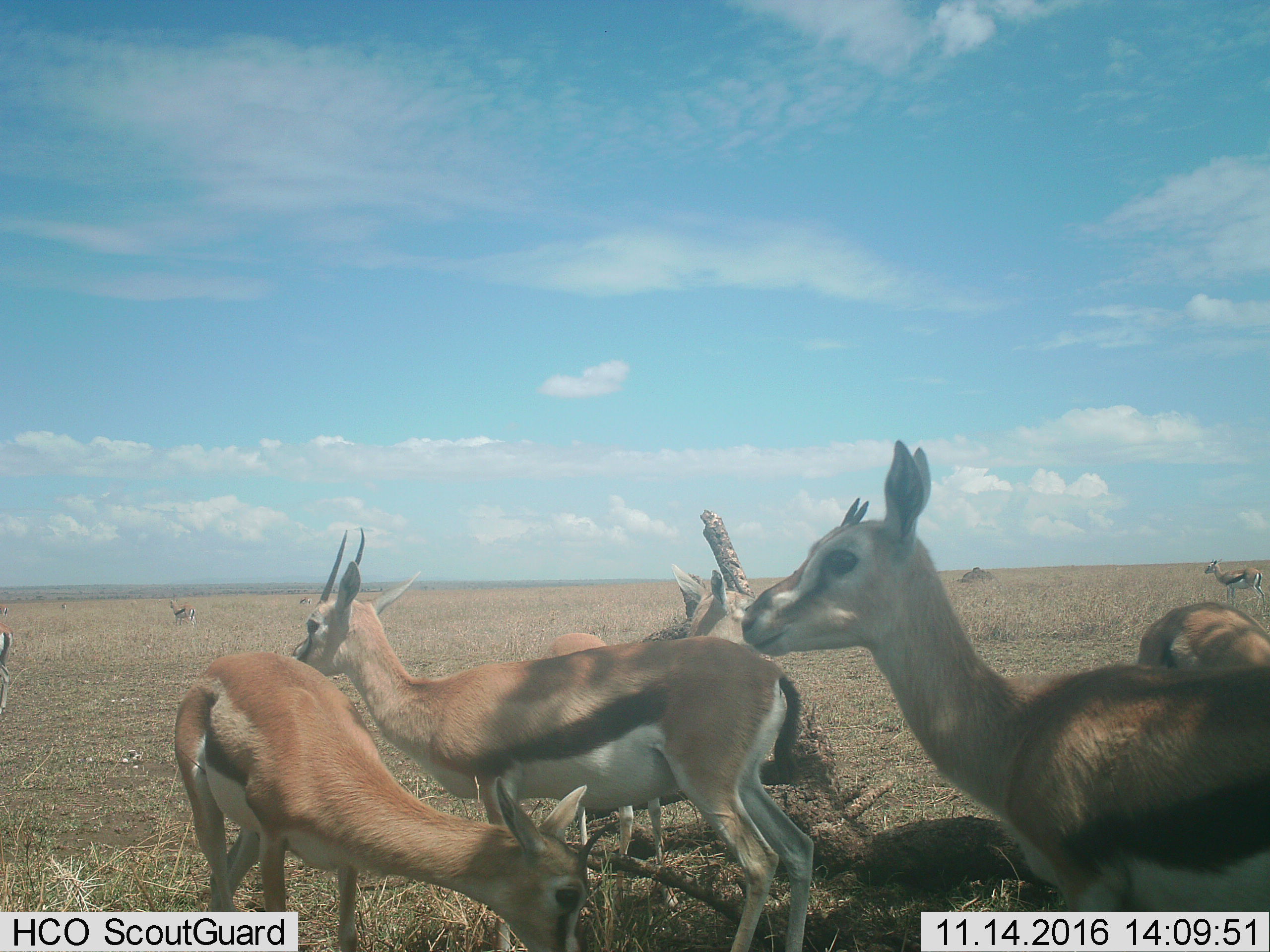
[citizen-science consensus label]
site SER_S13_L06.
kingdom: Animalia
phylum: Chordata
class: Mammalia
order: Artiodactyla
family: Bovidae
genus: Eudorcas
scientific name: Eudorcas thomsonii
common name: thomson's gazelle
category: gazellethomsons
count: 9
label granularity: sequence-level